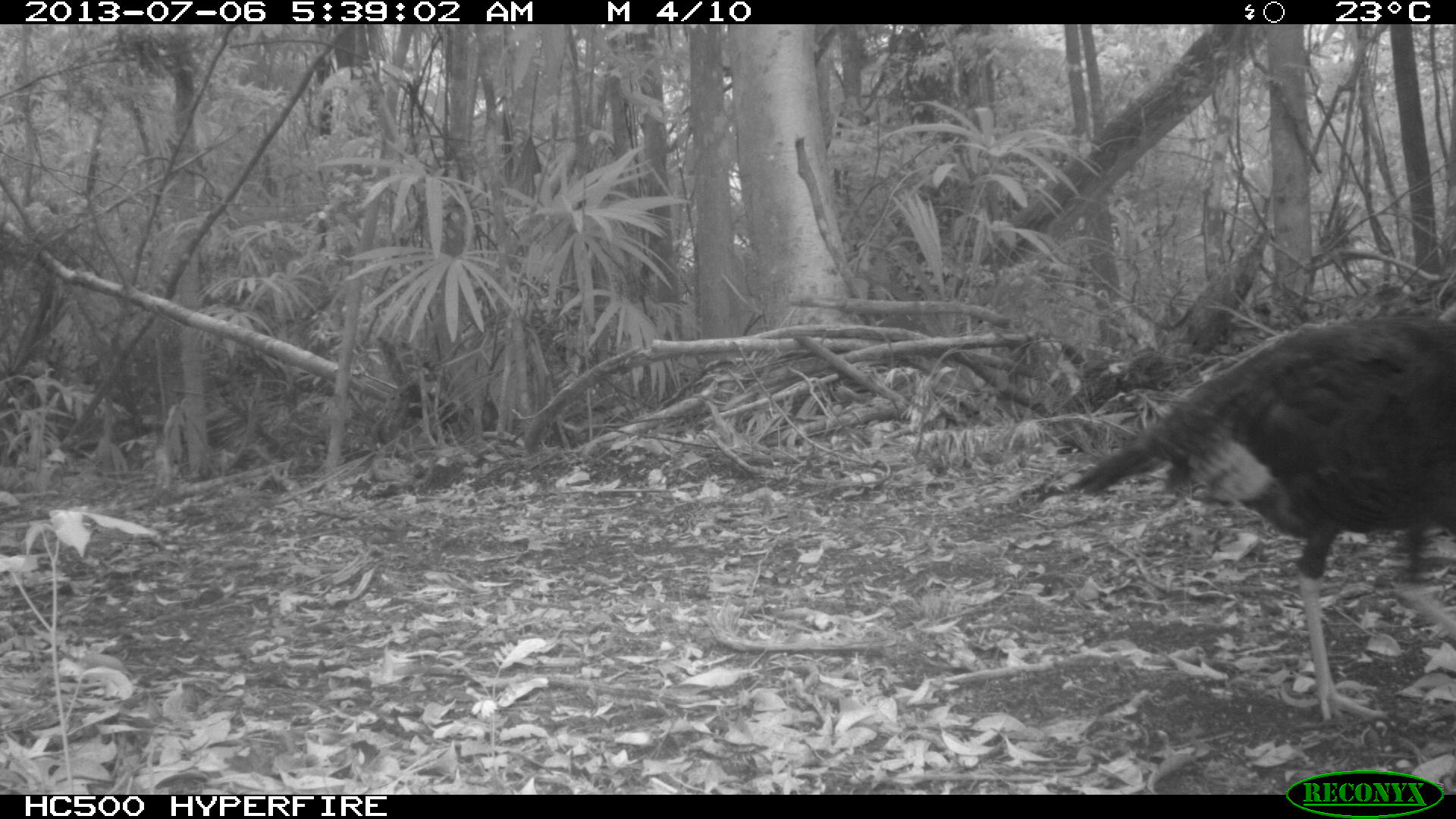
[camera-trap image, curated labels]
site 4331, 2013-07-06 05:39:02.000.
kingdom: Animalia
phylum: Chordata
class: Aves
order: Galliformes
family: Phasianidae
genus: Meleagris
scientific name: Meleagris ocellata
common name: ocellated turkey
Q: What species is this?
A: Meleagris ocellata (ocellated turkey).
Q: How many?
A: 1.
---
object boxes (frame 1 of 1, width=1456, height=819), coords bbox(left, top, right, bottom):
meleagris ocellata: bbox(1052, 315, 1455, 725)